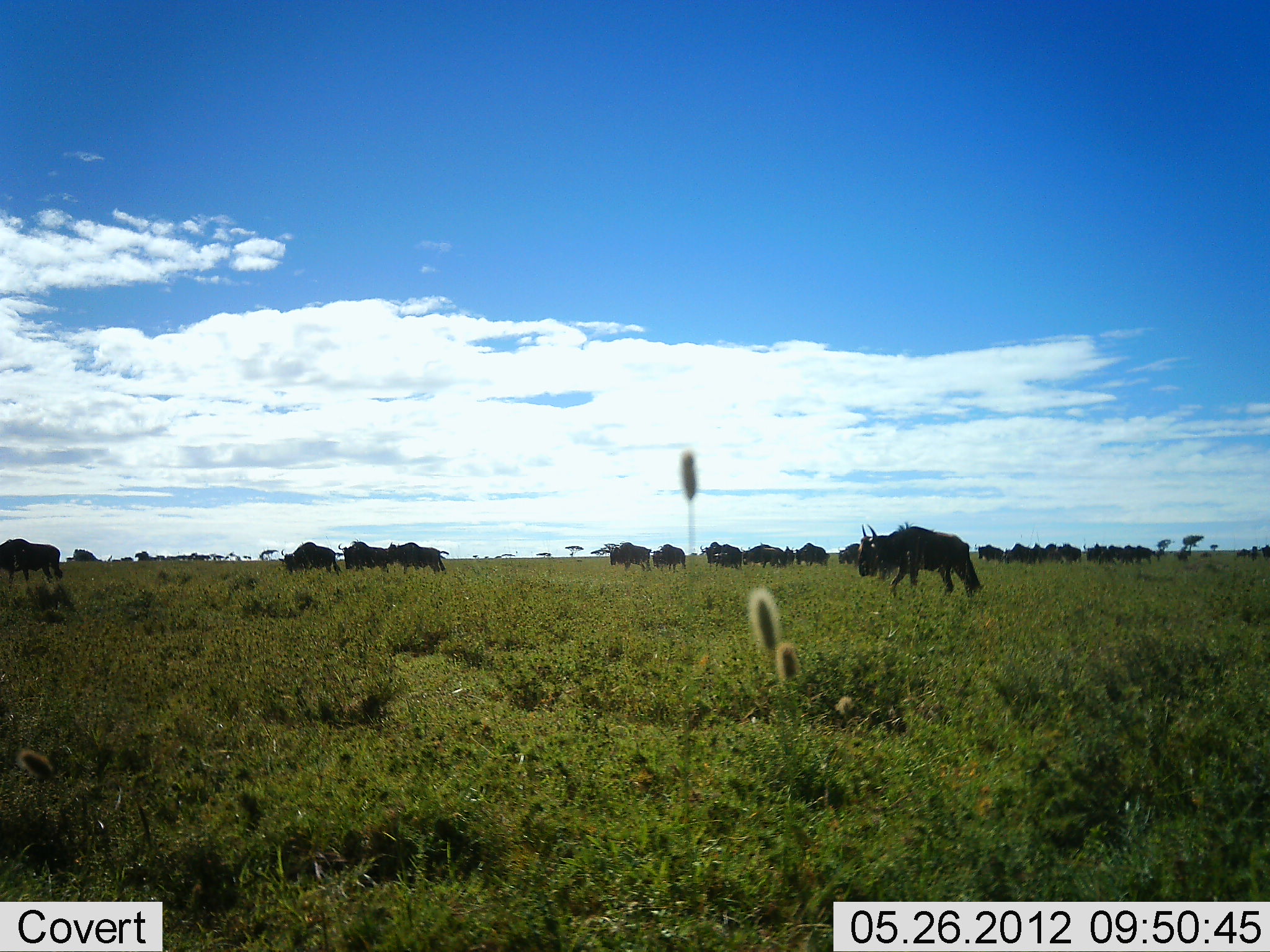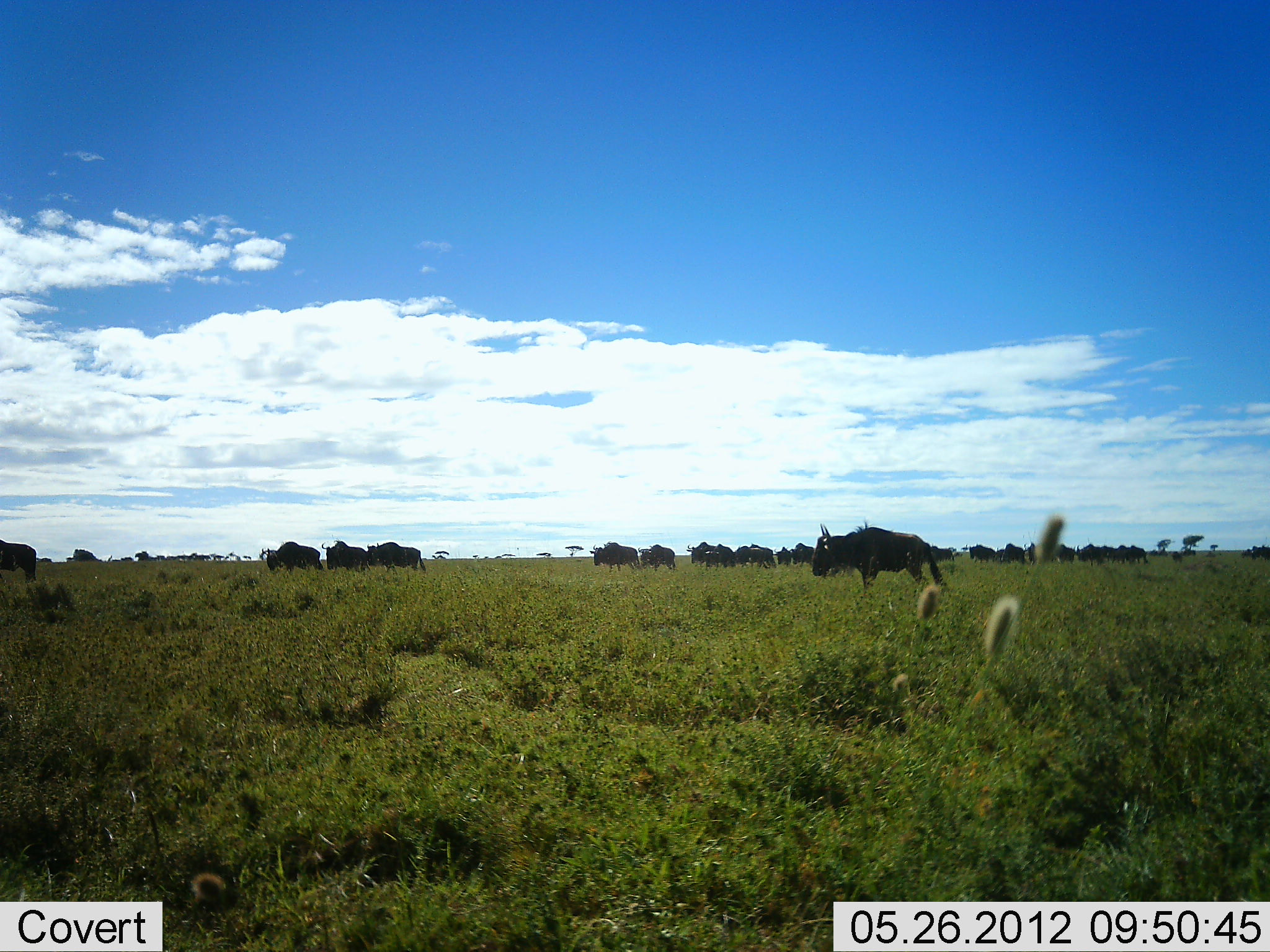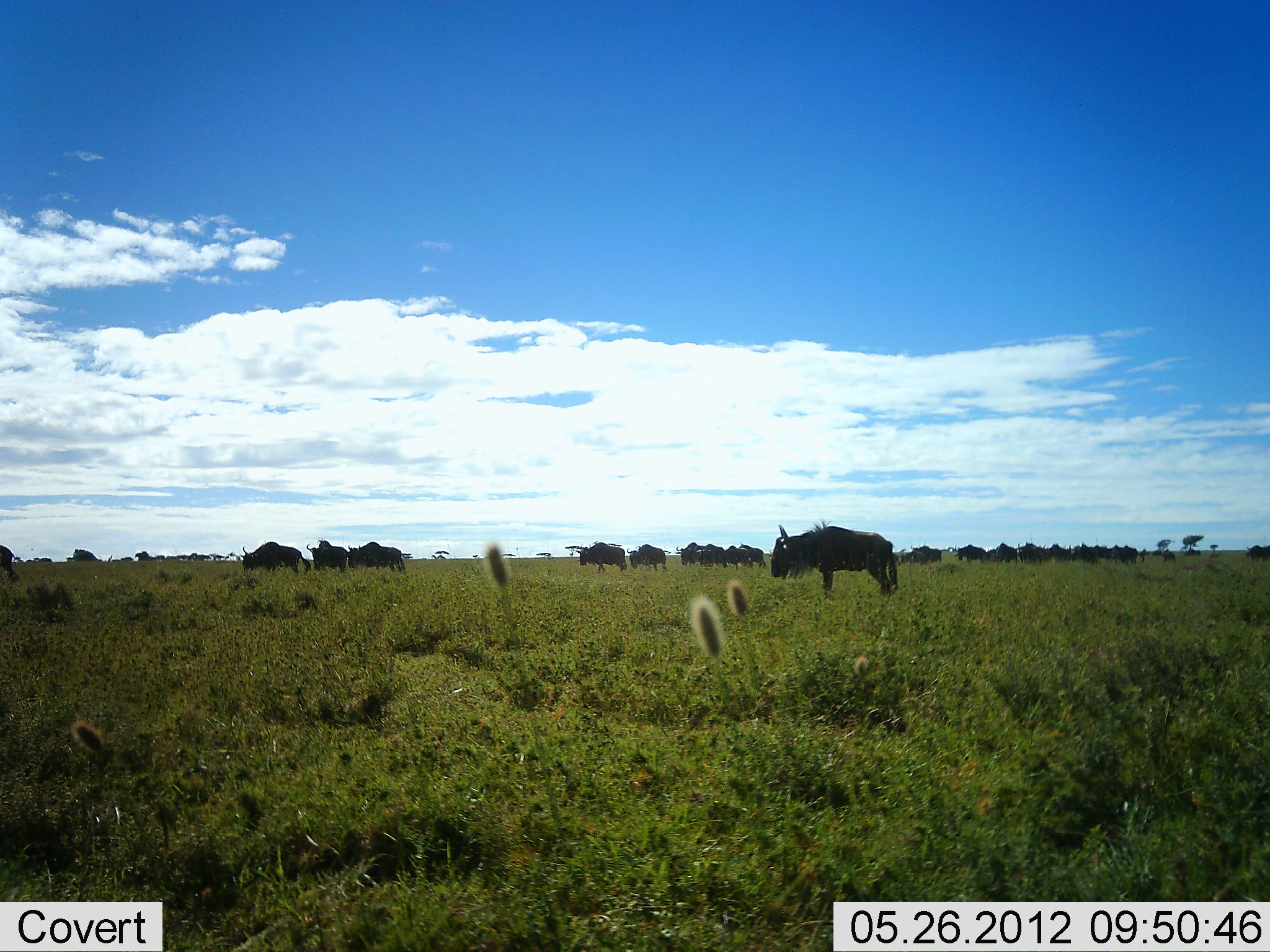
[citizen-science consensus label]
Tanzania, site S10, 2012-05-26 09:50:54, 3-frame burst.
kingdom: Animalia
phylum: Chordata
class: Mammalia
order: Artiodactyla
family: Bovidae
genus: Connochaetes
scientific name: Connochaetes taurinus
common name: blue wildebeest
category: wildebeest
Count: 11-50.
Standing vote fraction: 10%.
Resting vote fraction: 0%.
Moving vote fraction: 90%.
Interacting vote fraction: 0%.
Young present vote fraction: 0%.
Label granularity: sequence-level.